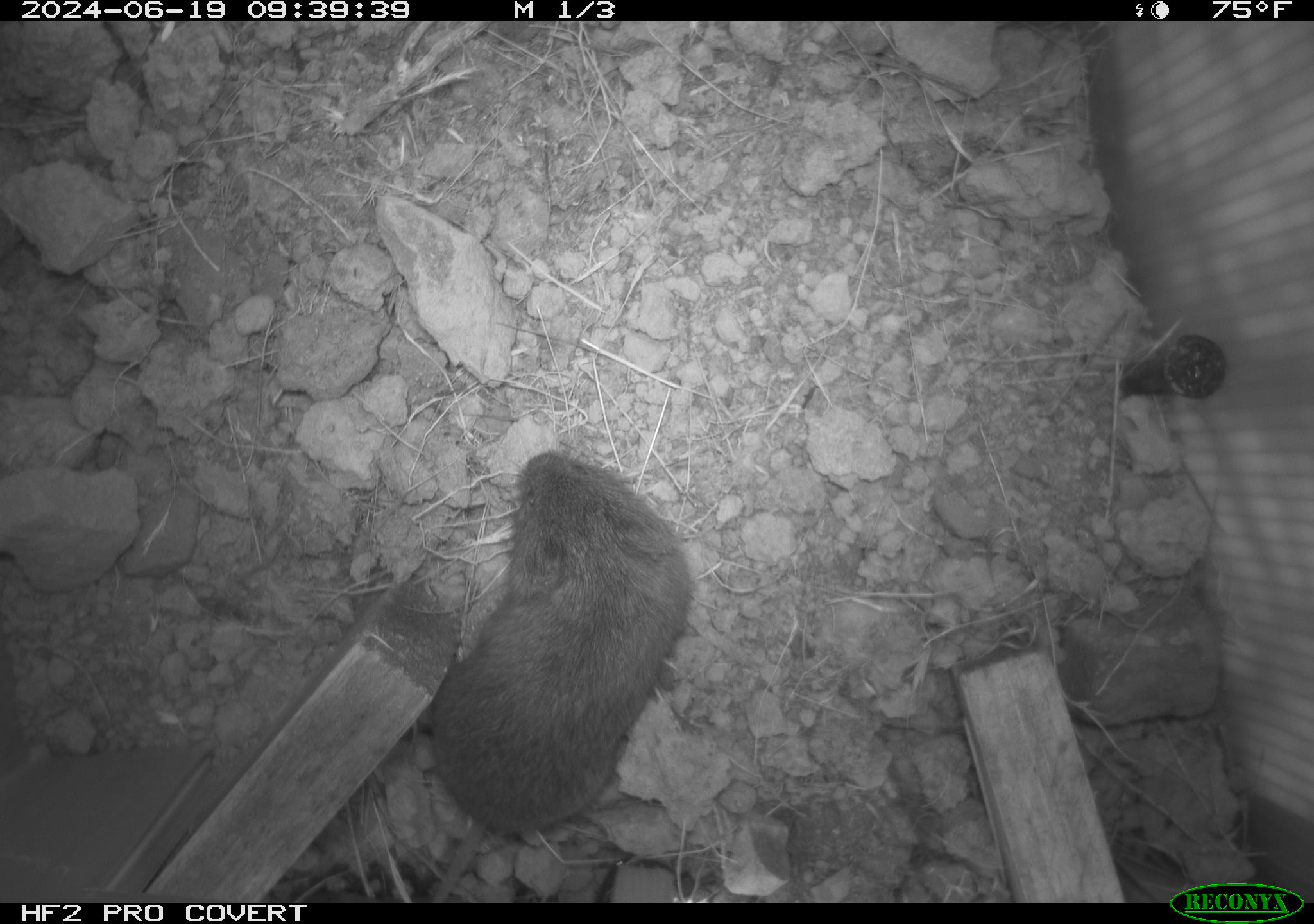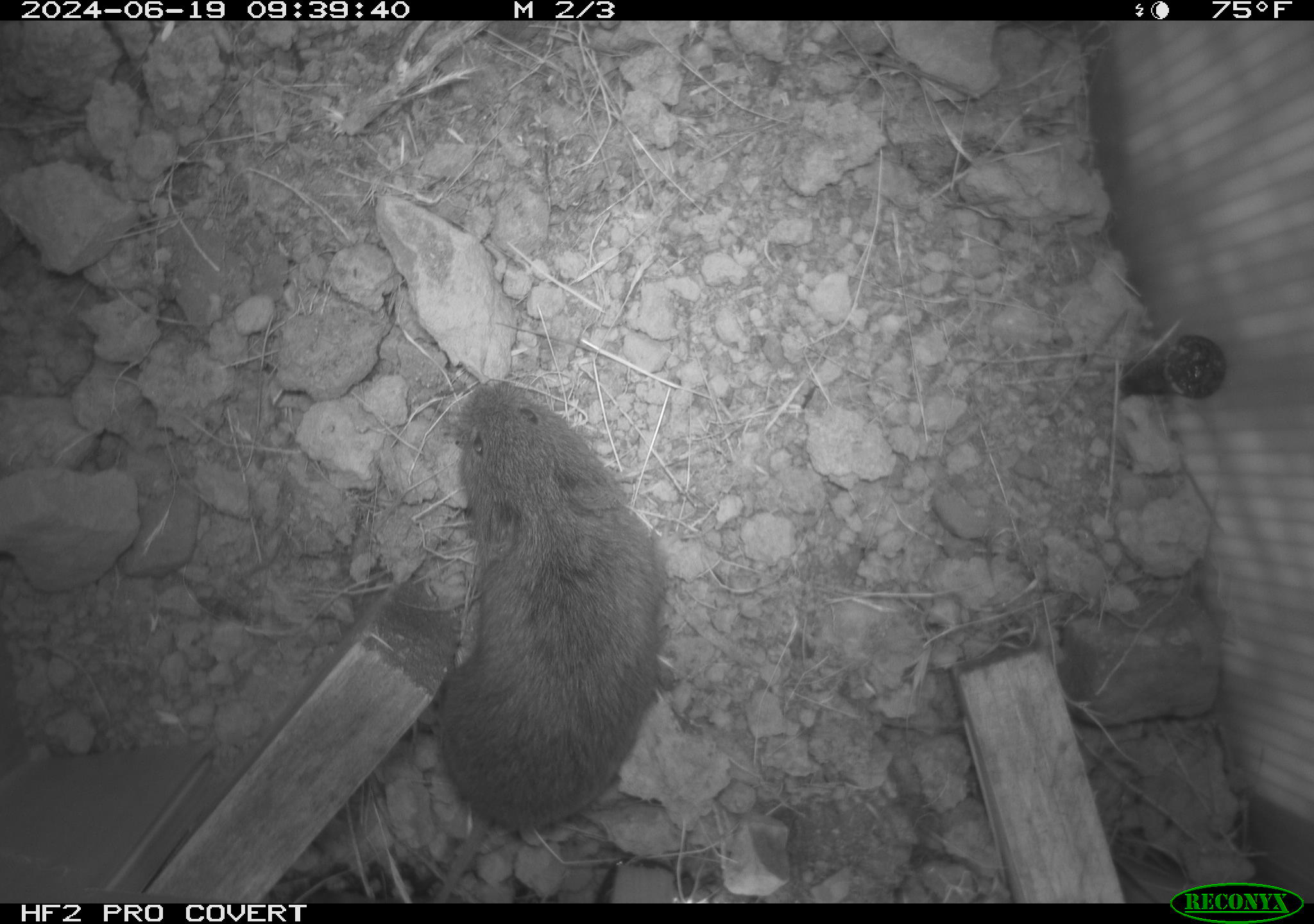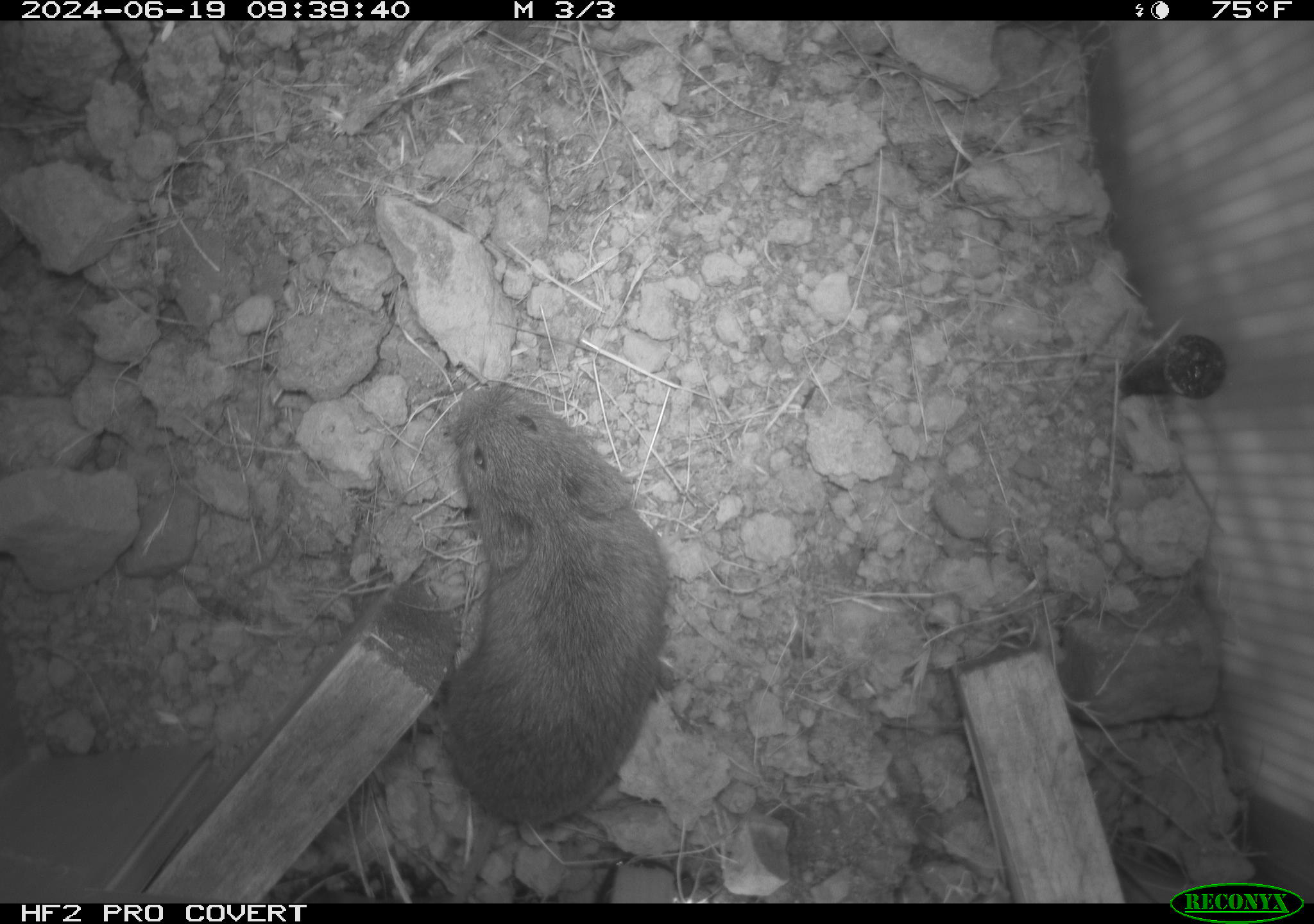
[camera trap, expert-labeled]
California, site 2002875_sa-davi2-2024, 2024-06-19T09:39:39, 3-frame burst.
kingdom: Animalia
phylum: Chordata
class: Mammalia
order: Rodentia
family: Cricetidae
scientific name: Arvicolinae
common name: voles, lemmings, and muskrats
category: arvicolinae subfamily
Arvicolinae subfamily (voles, lemmings, and muskrats) (Arvicolinae).